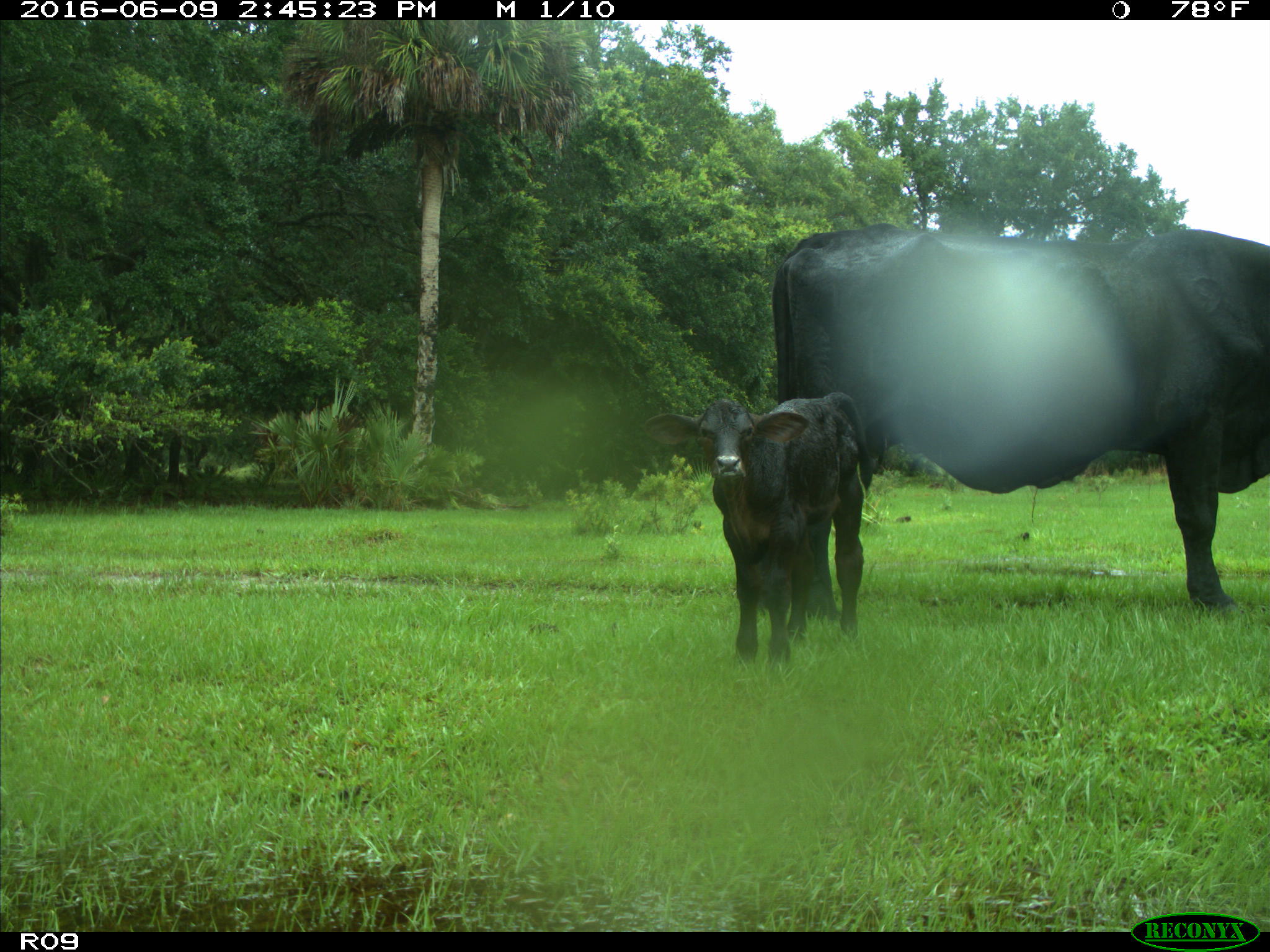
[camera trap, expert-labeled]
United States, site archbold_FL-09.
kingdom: Animalia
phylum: Chordata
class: Mammalia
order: Artiodactyla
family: Bovidae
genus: Bos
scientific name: Bos taurus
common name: domestic cow